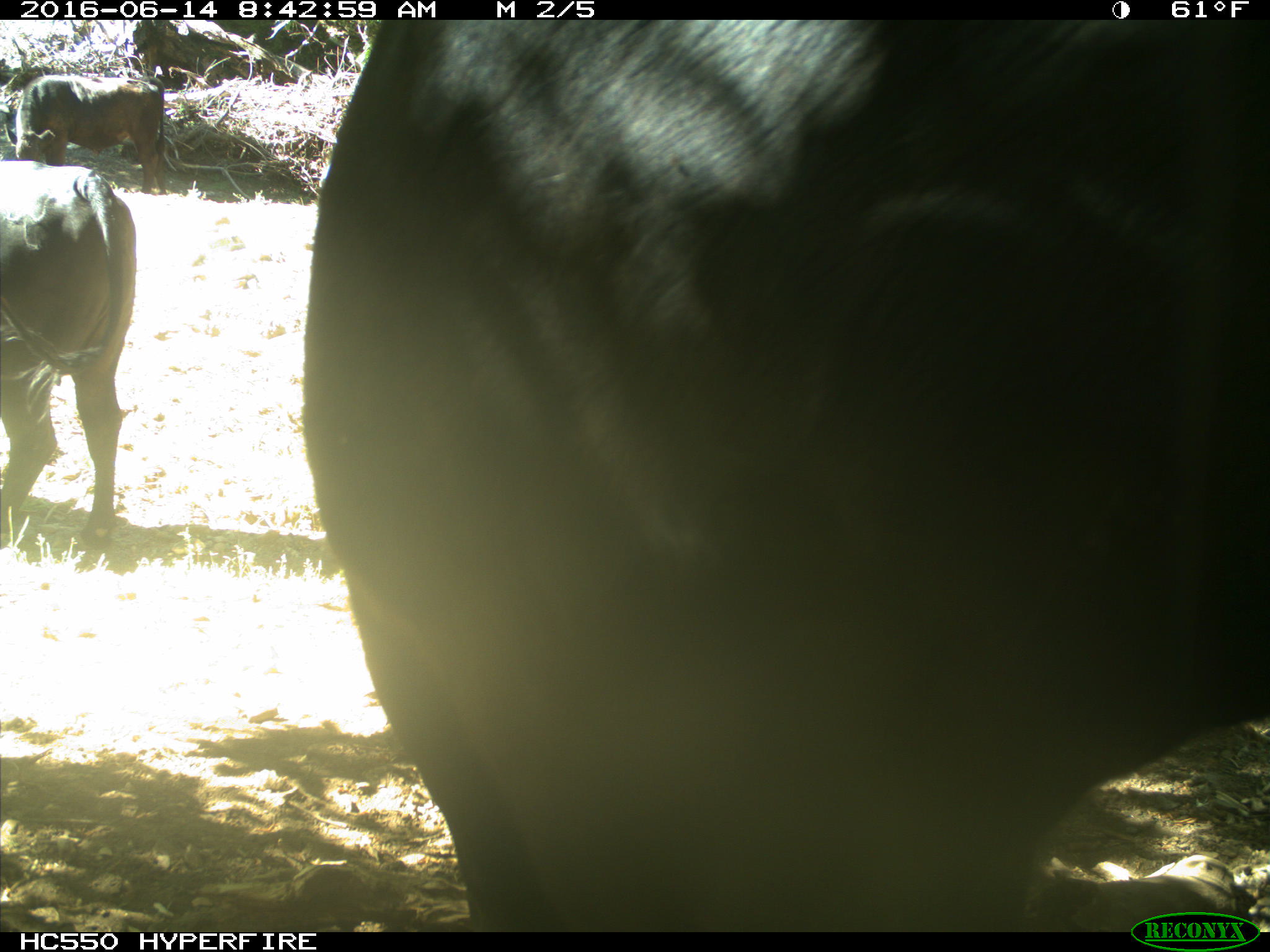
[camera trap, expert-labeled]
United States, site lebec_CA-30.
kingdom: Animalia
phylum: Chordata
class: Mammalia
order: Artiodactyla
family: Bovidae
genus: Bos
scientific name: Bos taurus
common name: domestic cow